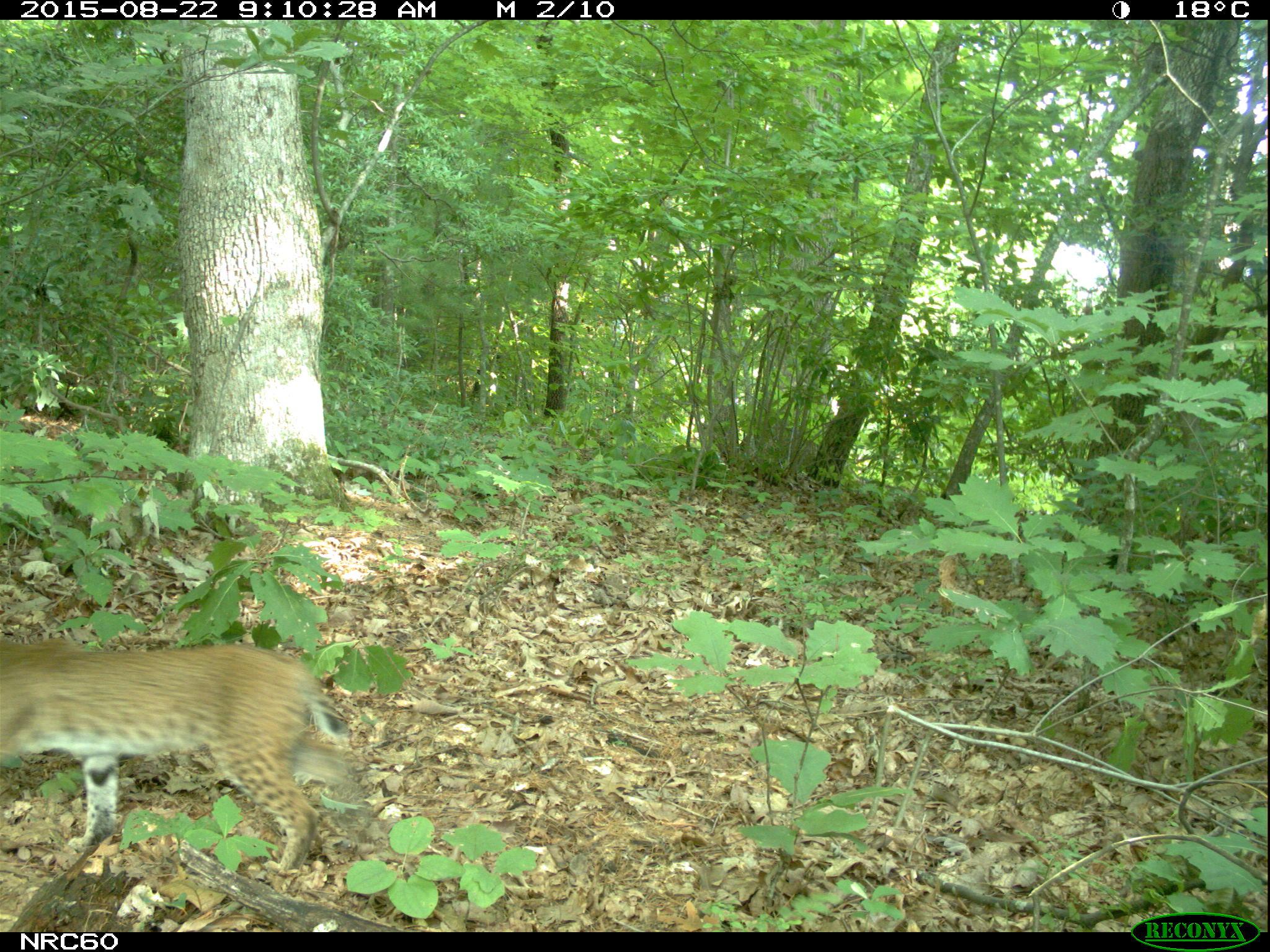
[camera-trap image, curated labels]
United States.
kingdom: Animalia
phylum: Chordata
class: Mammalia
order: Carnivora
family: Felidae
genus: Lynx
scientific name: Lynx rufus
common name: bobcat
Bobcat (Lynx rufus).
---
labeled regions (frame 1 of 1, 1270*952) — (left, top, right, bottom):
Bobcat: (0, 639, 385, 887)